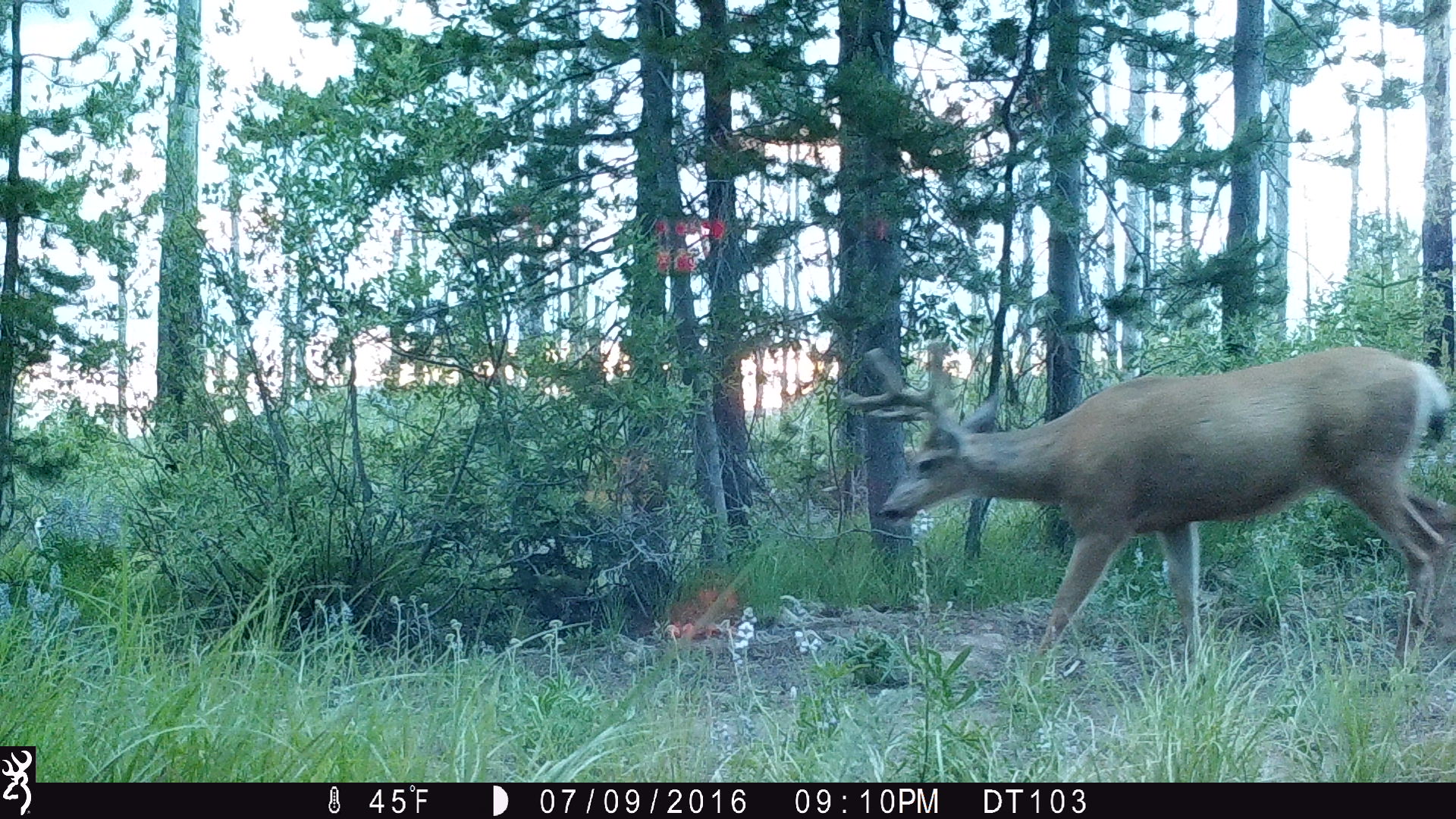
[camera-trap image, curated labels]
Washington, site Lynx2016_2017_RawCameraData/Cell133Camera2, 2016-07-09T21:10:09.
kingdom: Animalia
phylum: Chordata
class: Mammalia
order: Artiodactyla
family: Cervidae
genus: Odocoileus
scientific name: Odocoileus hemionus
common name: mule deer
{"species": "Odocoileus hemionus (mule deer)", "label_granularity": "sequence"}